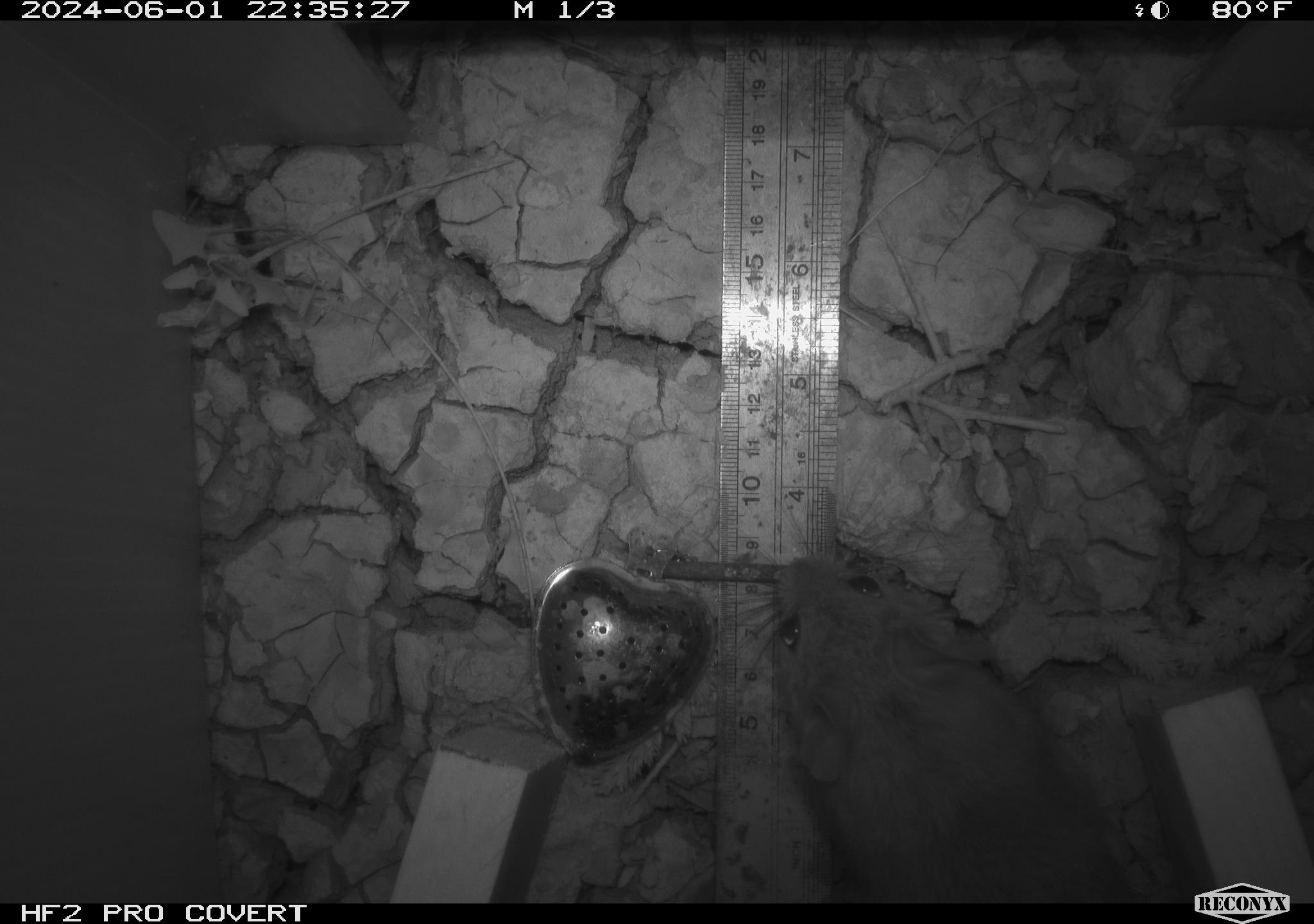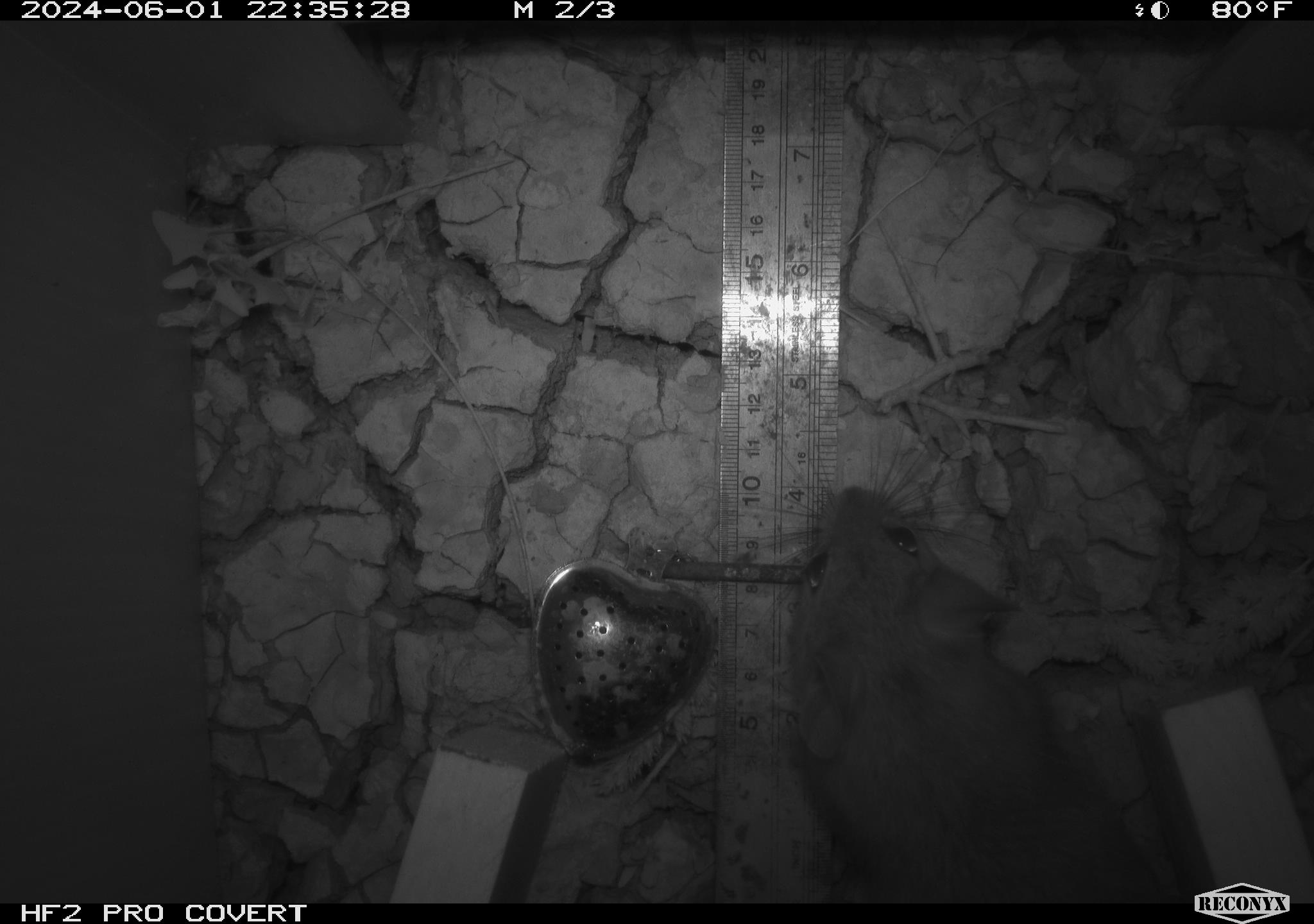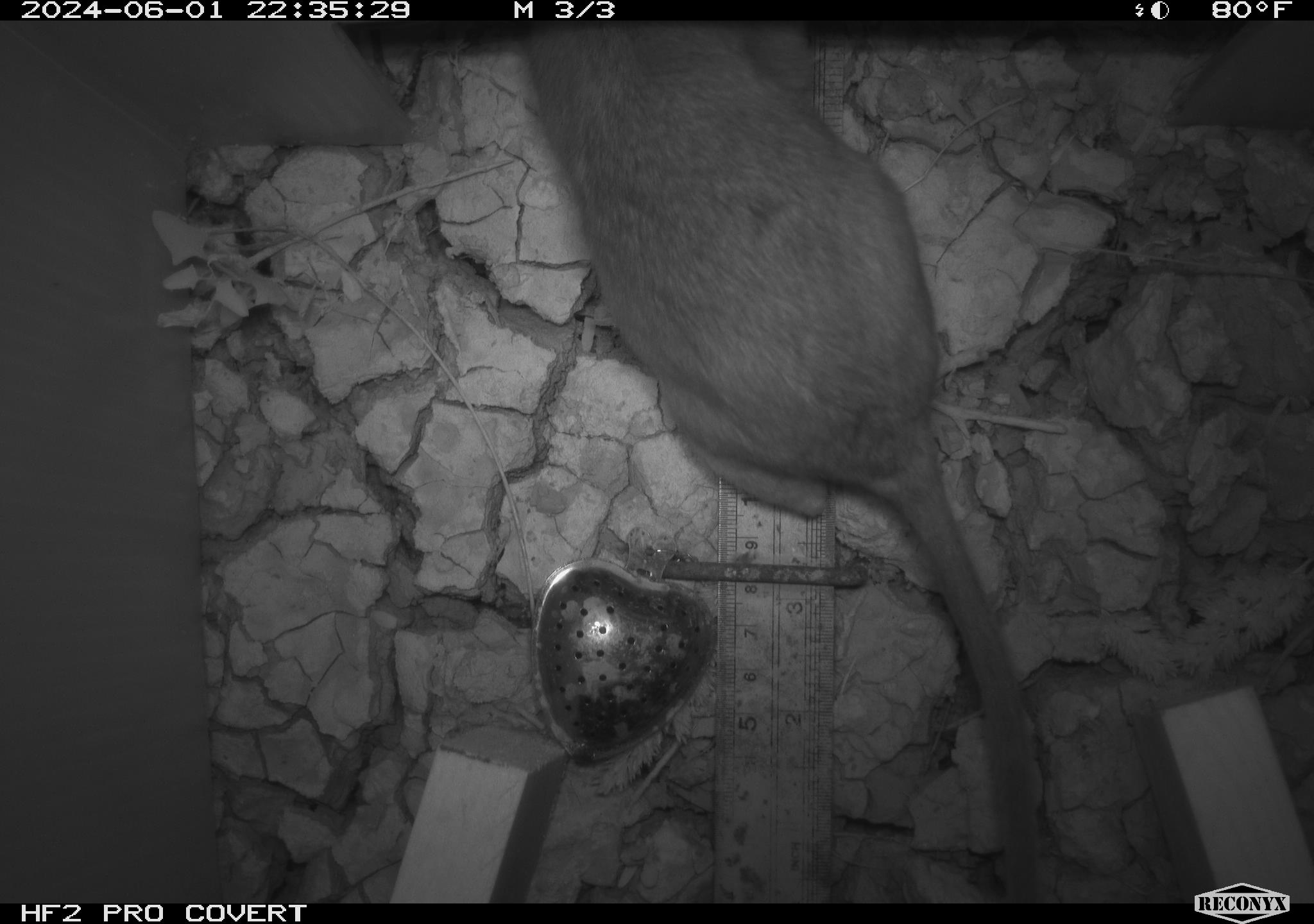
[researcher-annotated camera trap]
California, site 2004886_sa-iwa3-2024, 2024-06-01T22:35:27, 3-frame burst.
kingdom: Animalia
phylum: Chordata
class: Mammalia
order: Rodentia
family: Cricetidae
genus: Neotoma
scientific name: Neotoma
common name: pack rat or woodrat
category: neotoma species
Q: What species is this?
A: Neotoma species (pack rat or woodrat) (Neotoma).